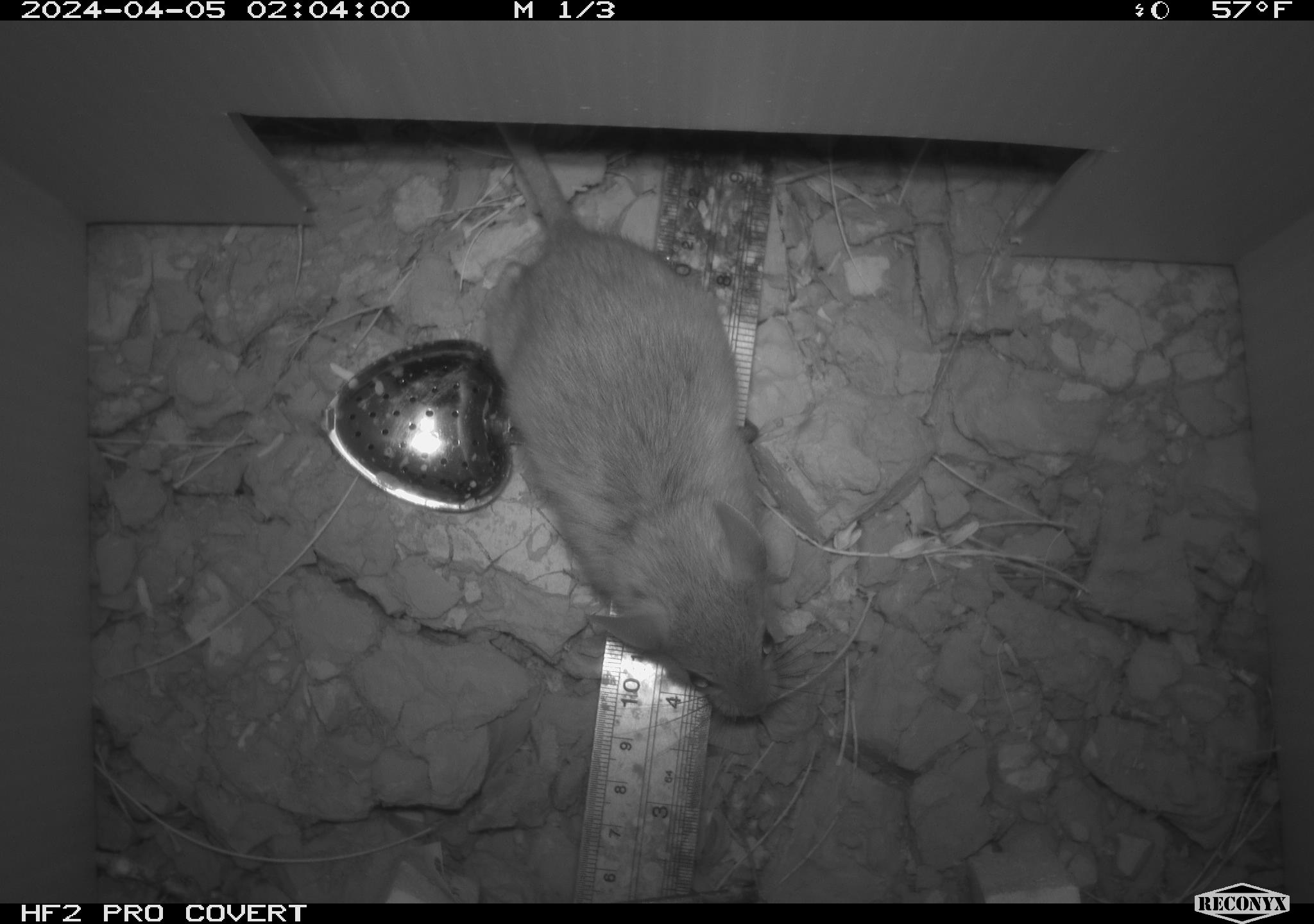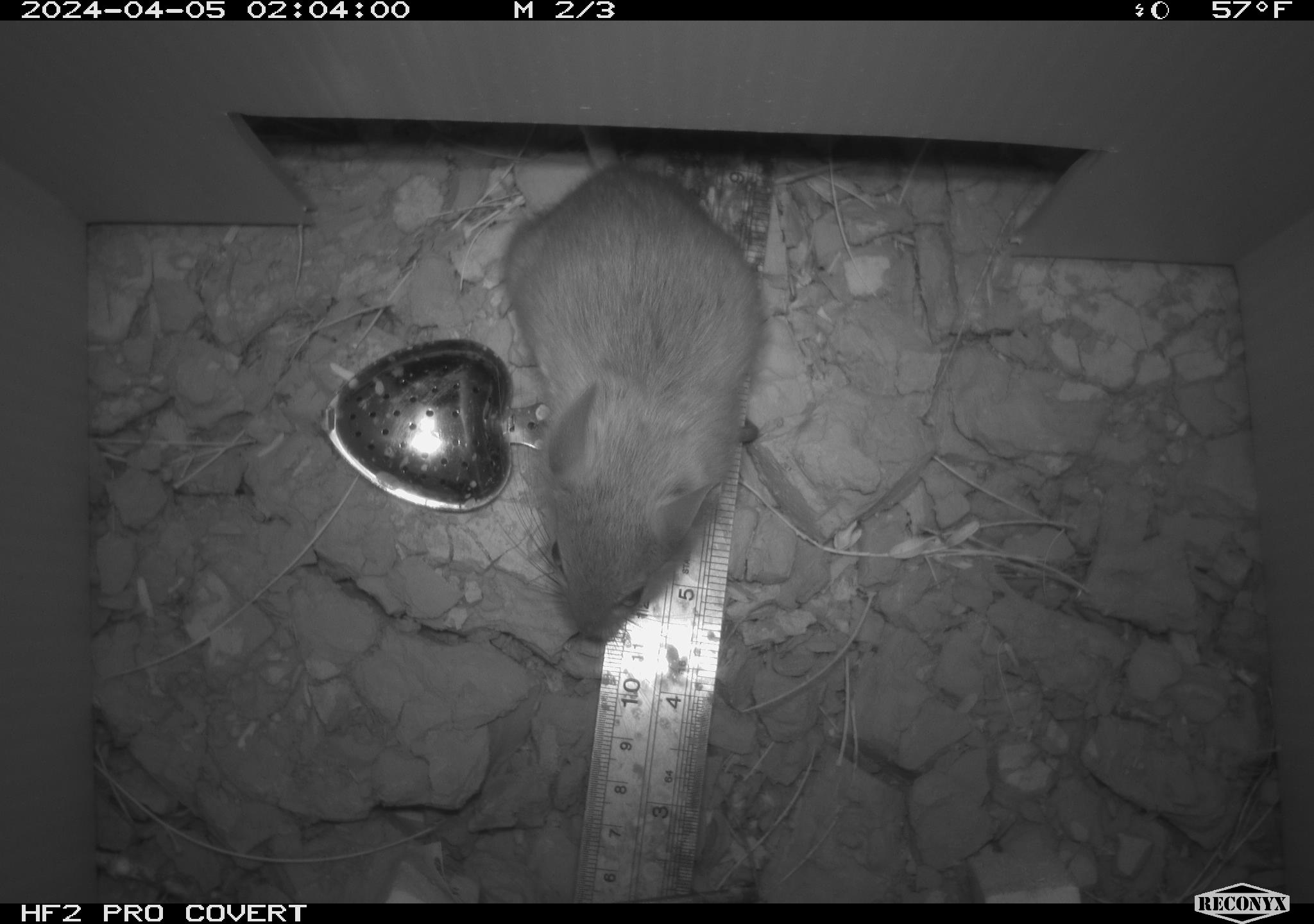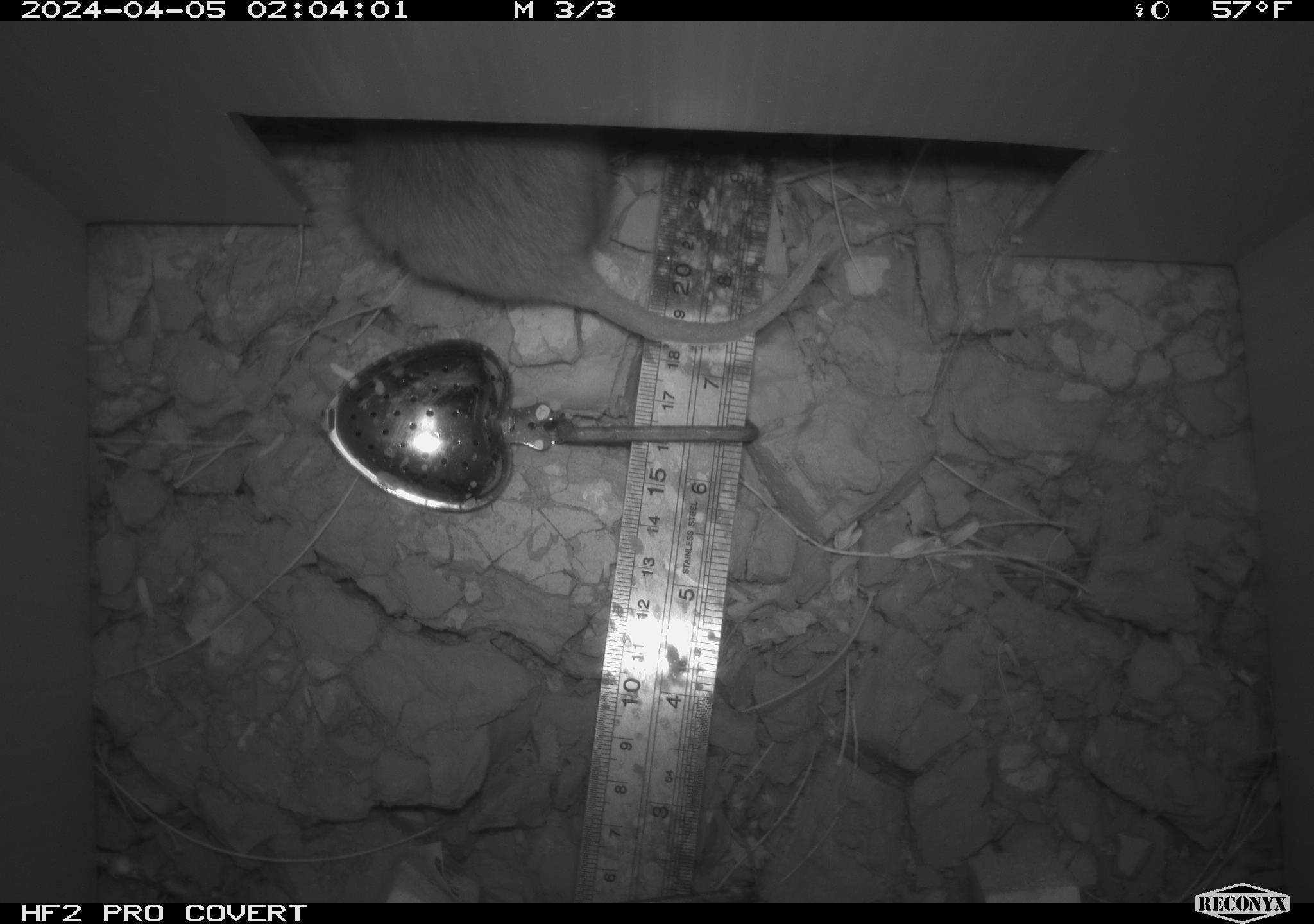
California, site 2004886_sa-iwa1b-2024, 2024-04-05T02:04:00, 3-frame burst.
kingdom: Animalia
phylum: Chordata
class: Mammalia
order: Rodentia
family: Cricetidae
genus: Neotoma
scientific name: Neotoma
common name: pack rat or woodrat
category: neotoma species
Neotoma species (pack rat or woodrat) (Neotoma).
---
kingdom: Animalia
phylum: Chordata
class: Mammalia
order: Rodentia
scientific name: Rodentia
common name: mouse species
Mouse species (Rodentia).